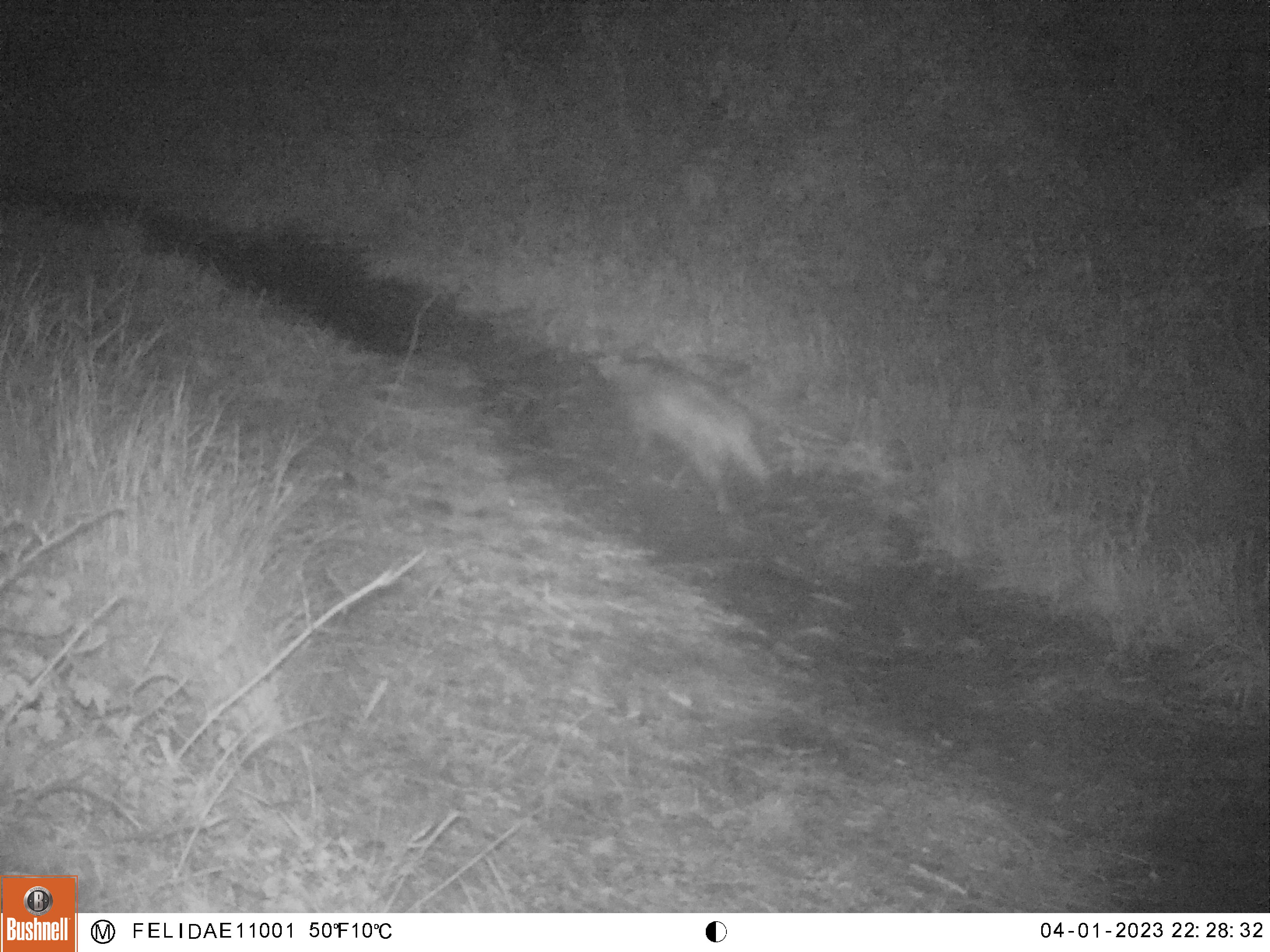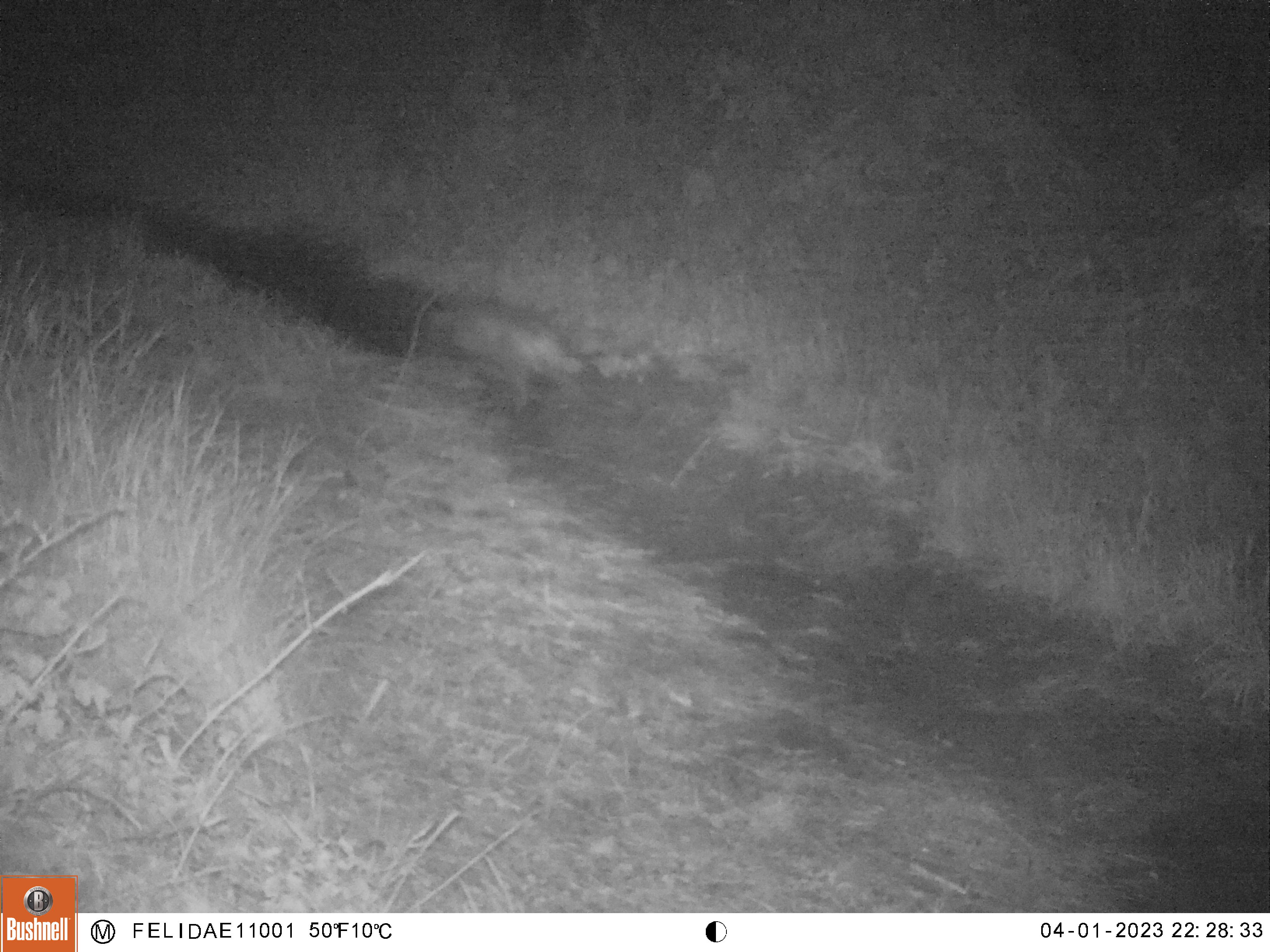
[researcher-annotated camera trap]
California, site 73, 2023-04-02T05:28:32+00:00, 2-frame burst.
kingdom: Animalia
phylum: Chordata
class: Mammalia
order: Carnivora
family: Canidae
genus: Canis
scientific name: Canis latrans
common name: coyote